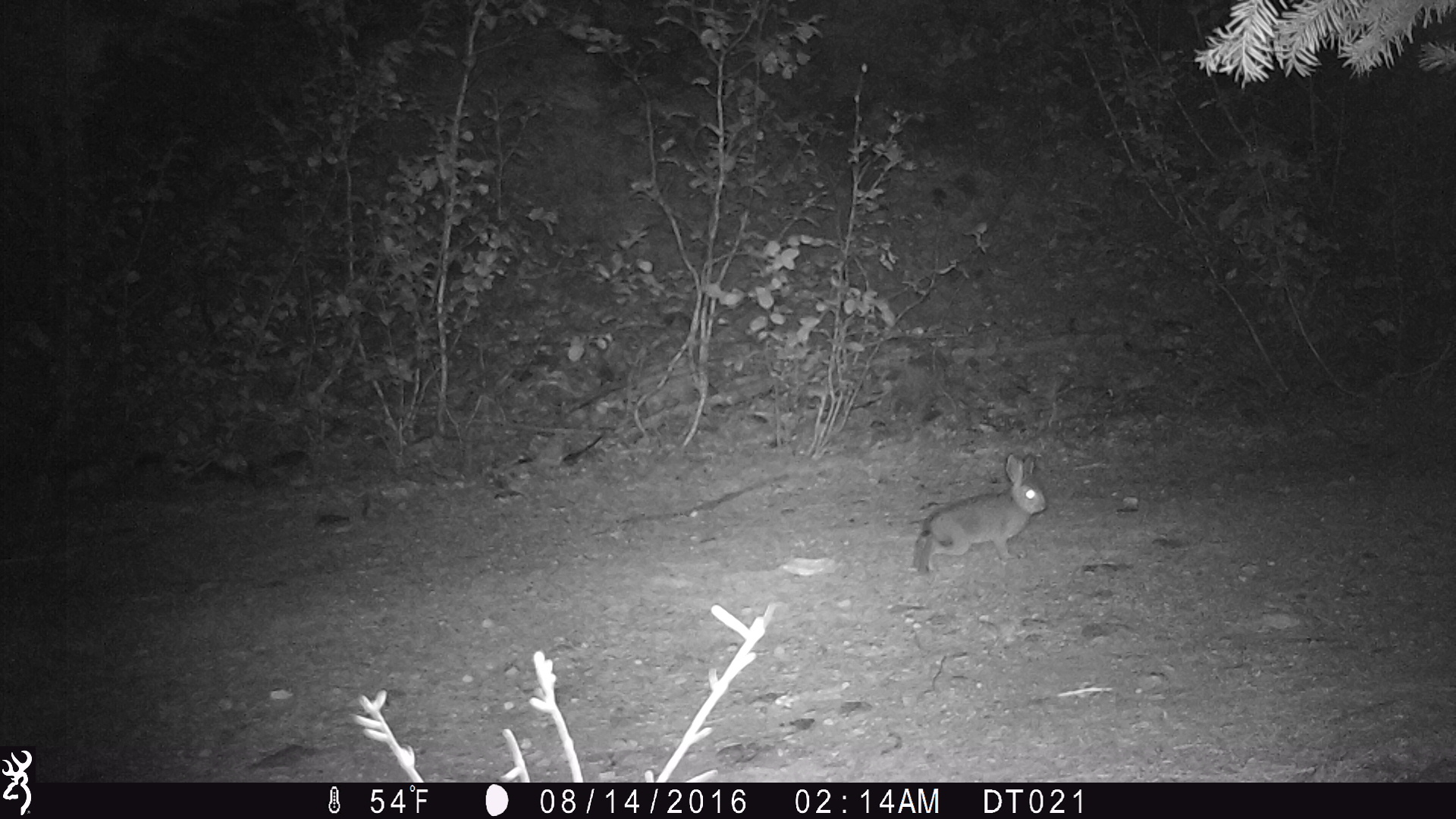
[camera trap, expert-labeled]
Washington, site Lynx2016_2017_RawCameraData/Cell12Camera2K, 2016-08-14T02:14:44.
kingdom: Animalia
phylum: Chordata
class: Mammalia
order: Lagomorpha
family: Leporidae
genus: Lepus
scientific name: Lepus americanus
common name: snowshoe hare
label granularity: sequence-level